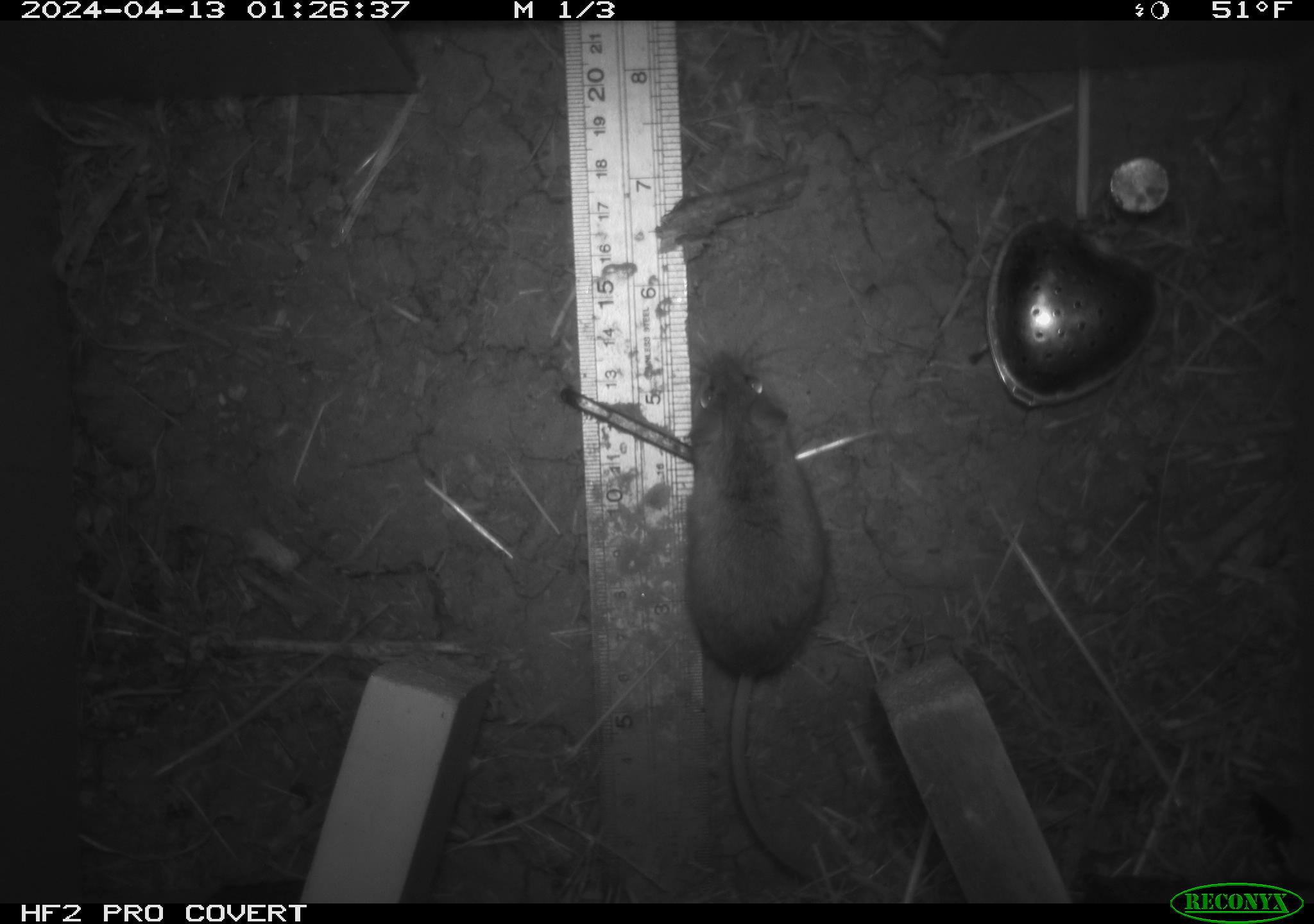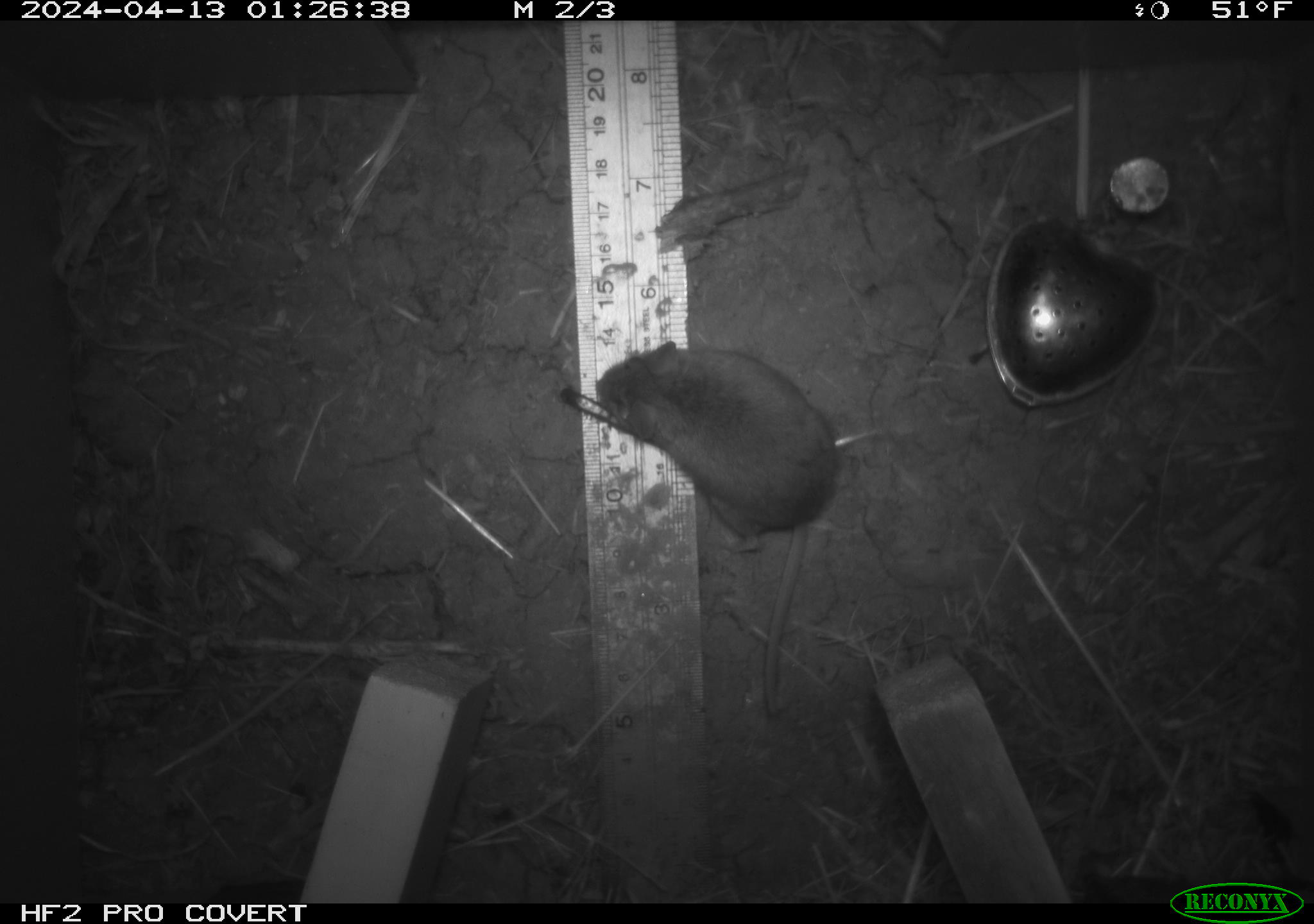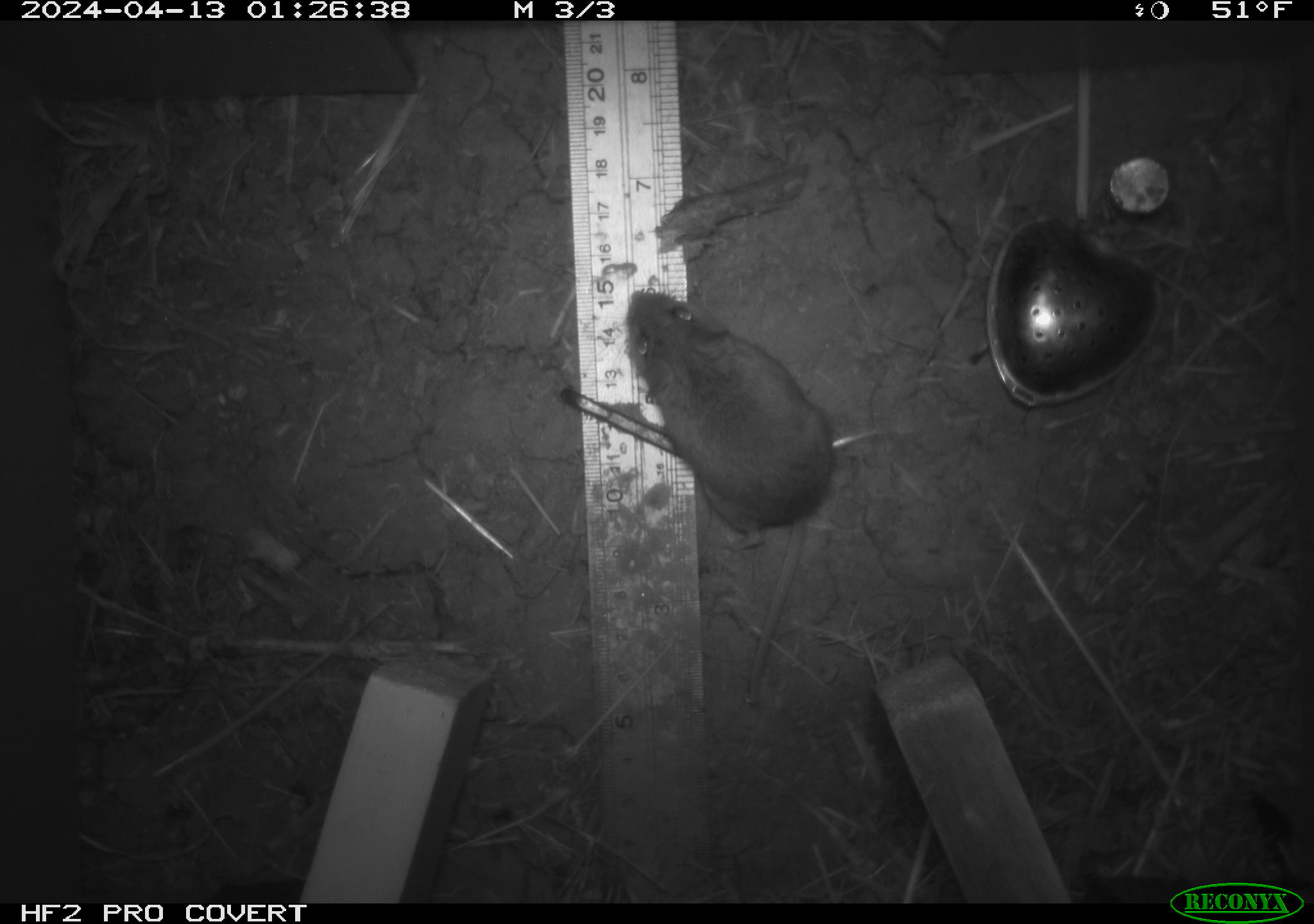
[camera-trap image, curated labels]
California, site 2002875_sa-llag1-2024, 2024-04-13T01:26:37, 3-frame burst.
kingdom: Animalia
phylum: Chordata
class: Mammalia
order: Rodentia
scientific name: Rodentia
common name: mouse species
Mouse species (Rodentia).